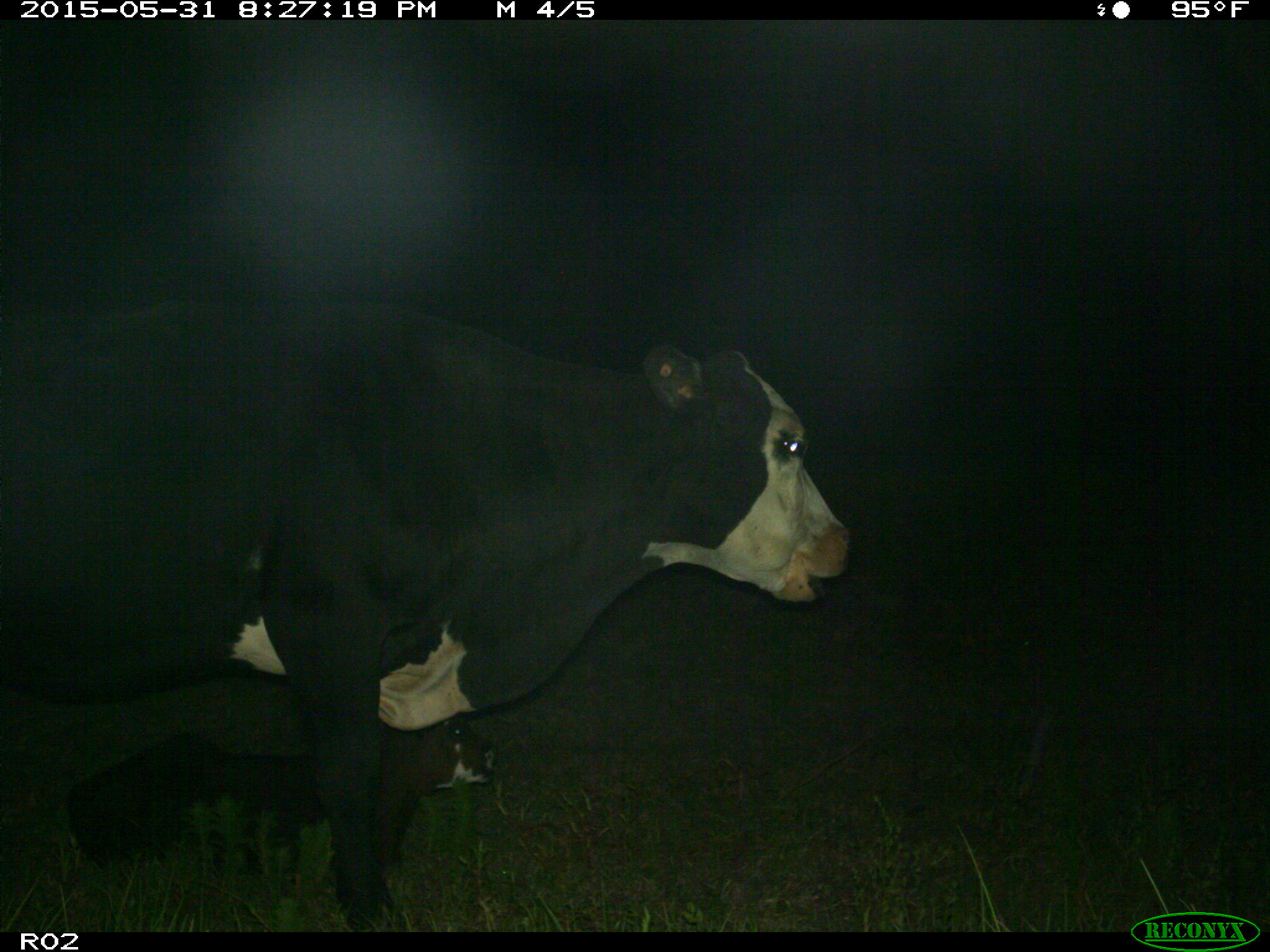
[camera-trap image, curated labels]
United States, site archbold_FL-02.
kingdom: Animalia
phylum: Chordata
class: Mammalia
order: Artiodactyla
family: Bovidae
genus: Bos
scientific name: Bos taurus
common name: domestic cow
Bos taurus (domestic cow).